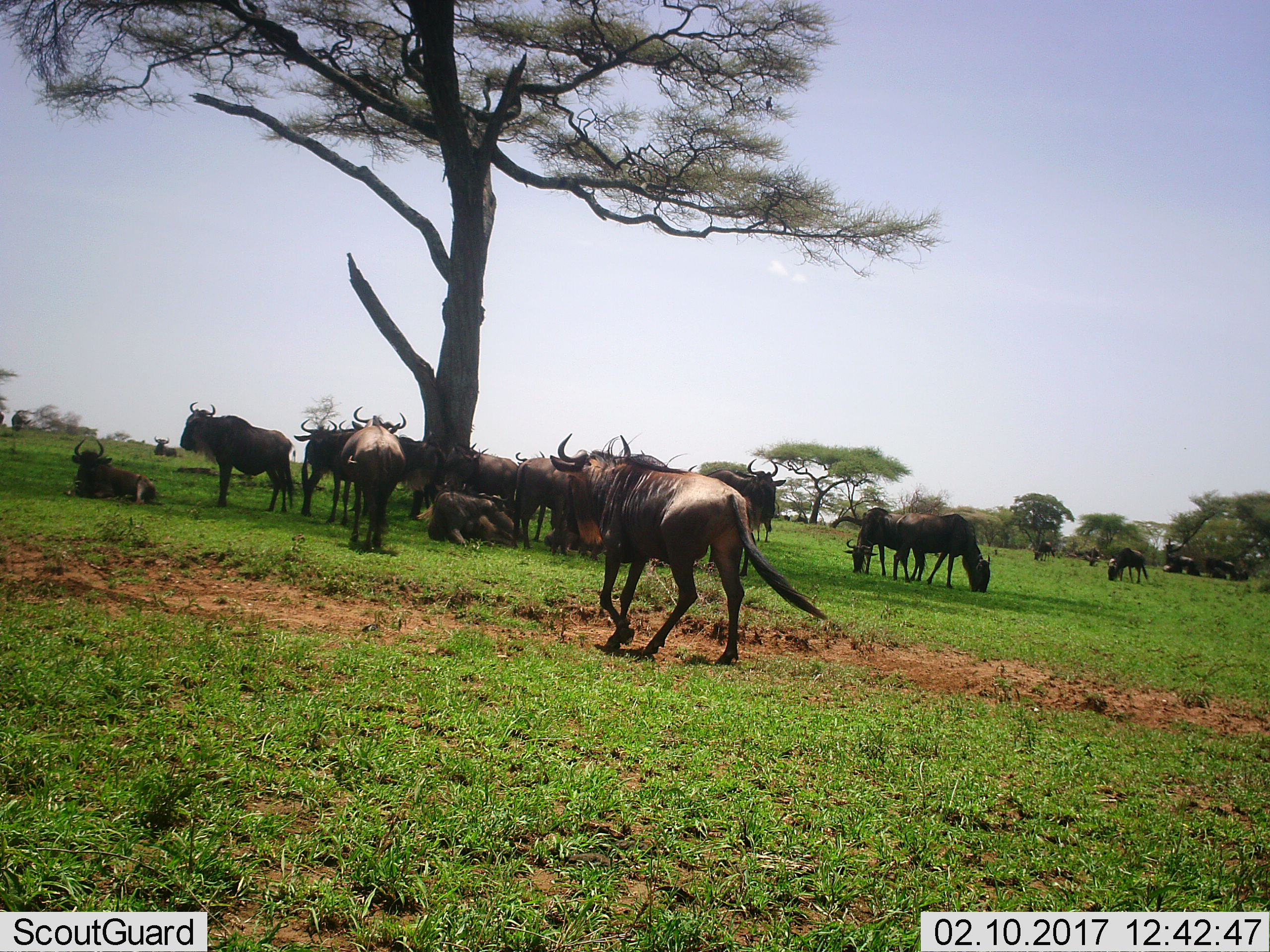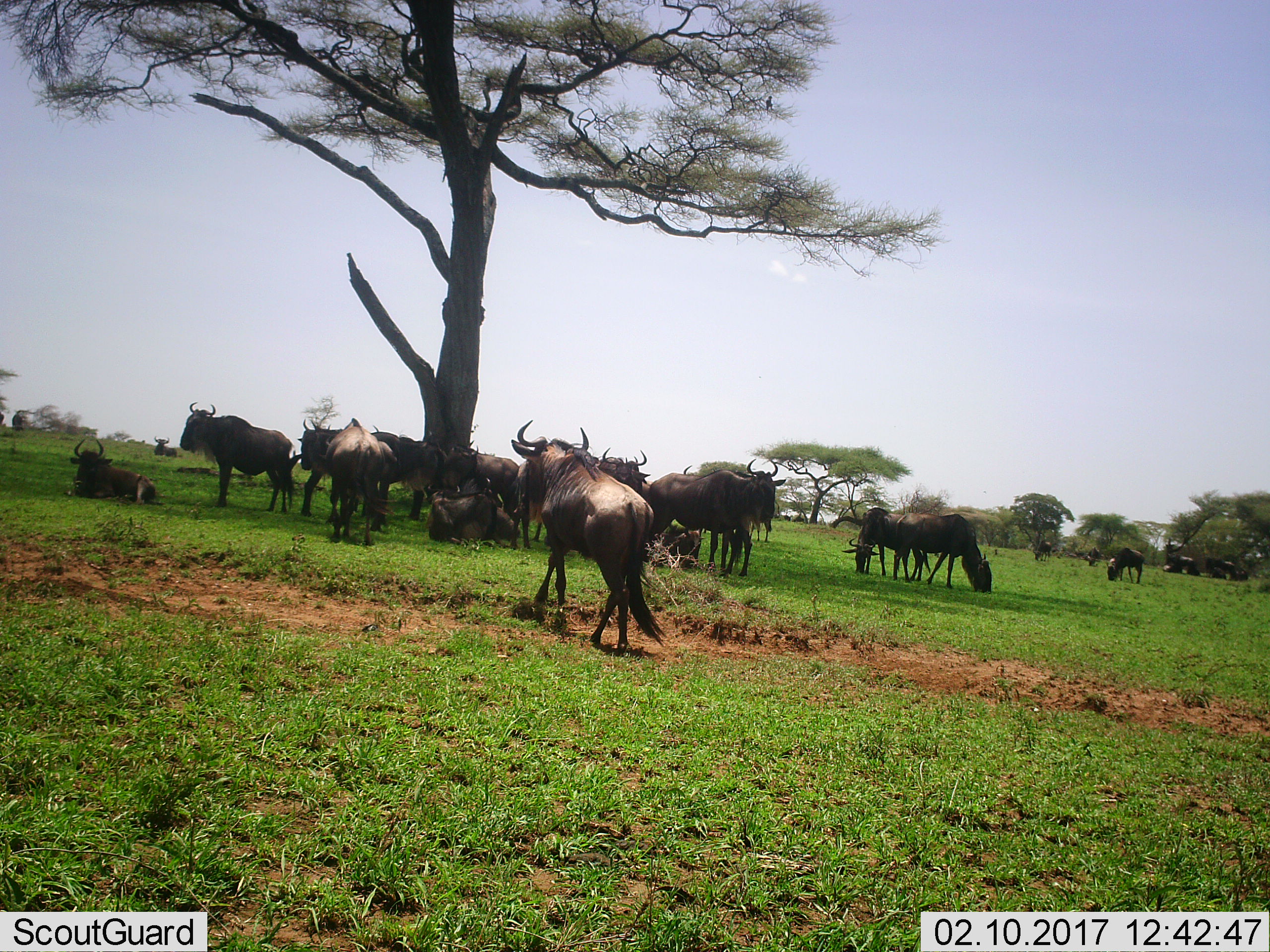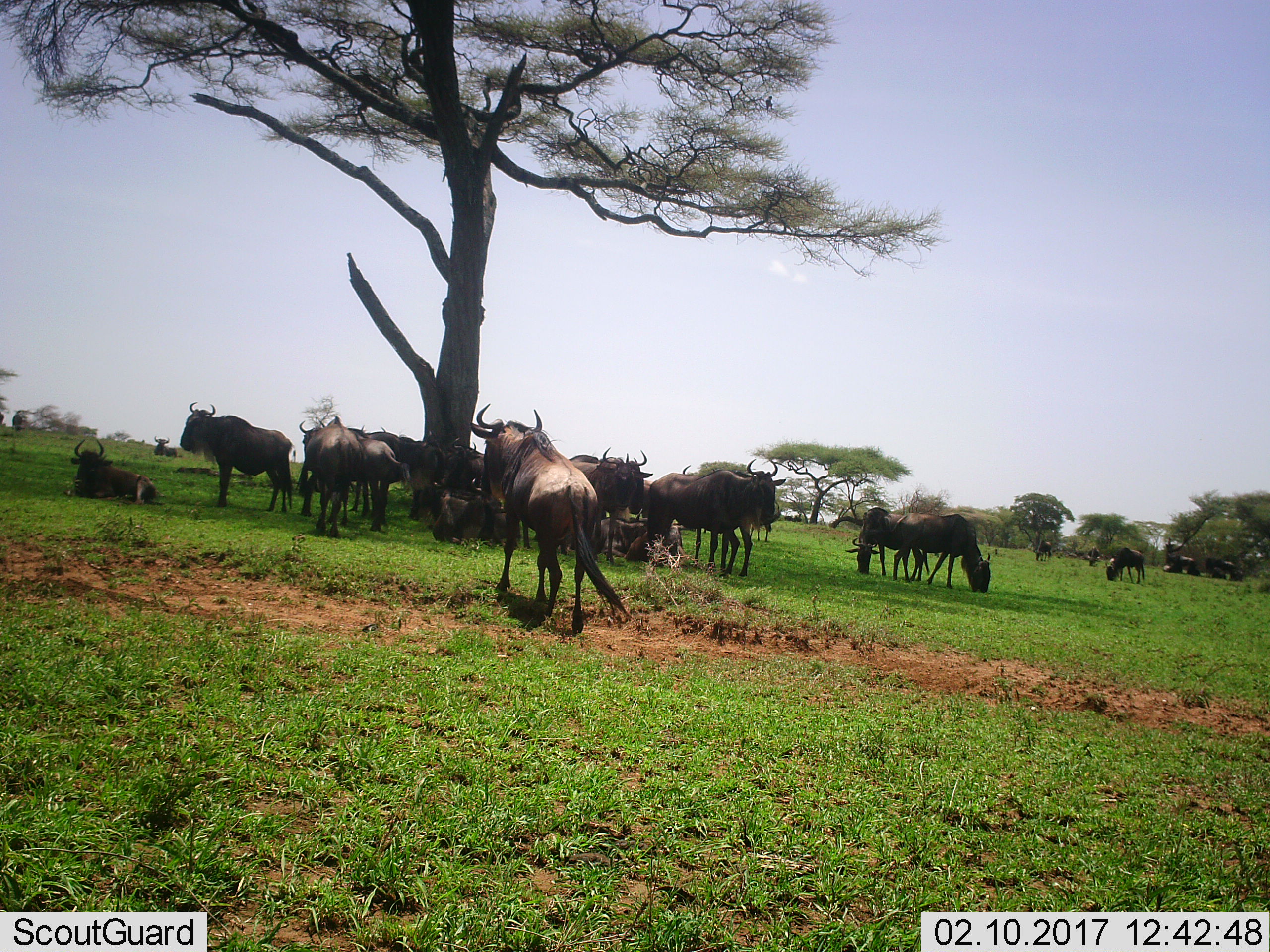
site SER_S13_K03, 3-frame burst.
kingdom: Animalia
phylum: Chordata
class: Mammalia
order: Artiodactyla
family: Bovidae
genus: Connochaetes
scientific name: Connochaetes taurinus taurinus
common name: blue wildebeest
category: wildebeestblue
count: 11-50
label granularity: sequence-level